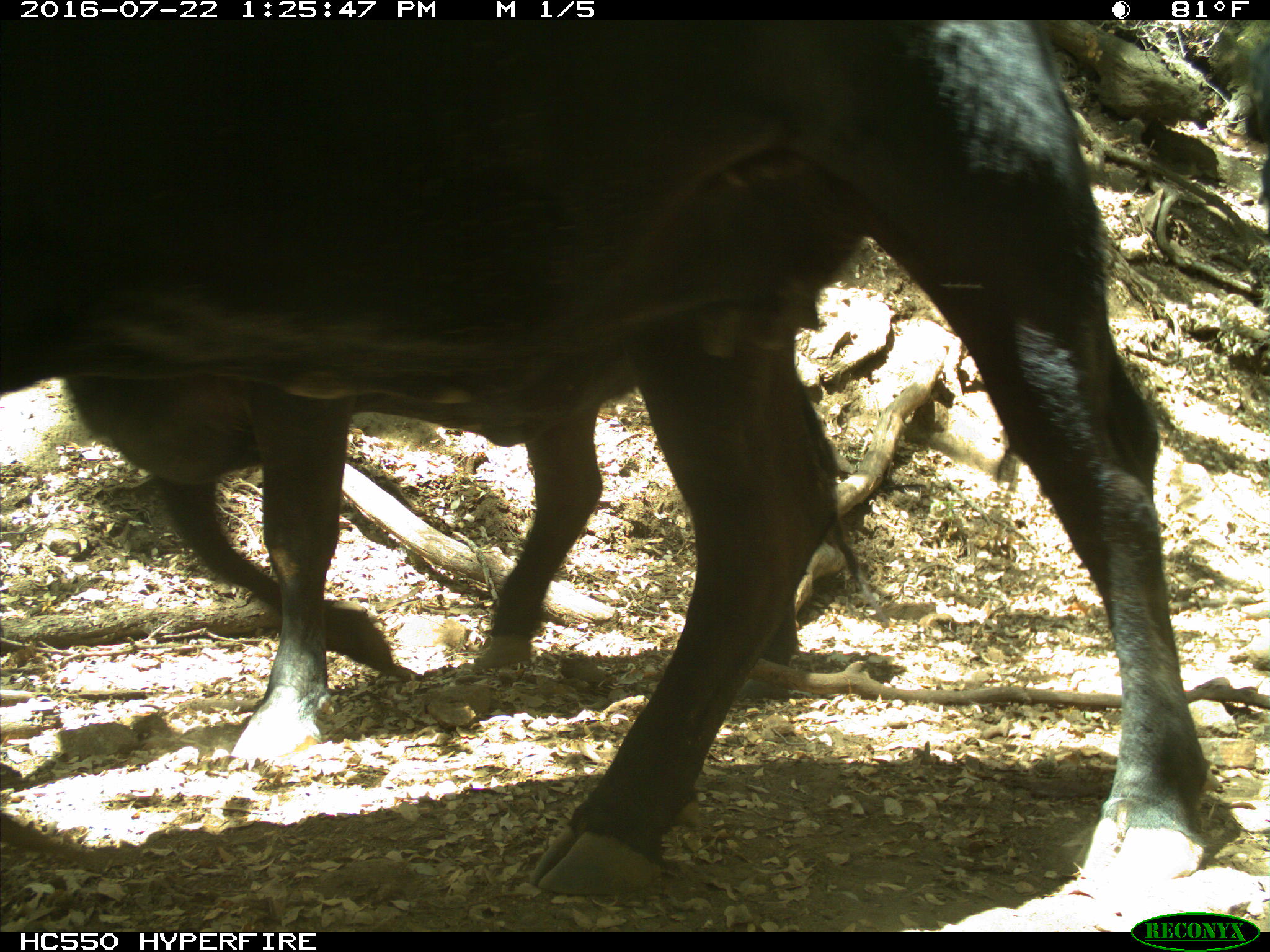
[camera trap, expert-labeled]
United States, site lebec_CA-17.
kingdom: Animalia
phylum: Chordata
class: Mammalia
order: Artiodactyla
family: Bovidae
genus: Bos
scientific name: Bos taurus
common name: domestic cow